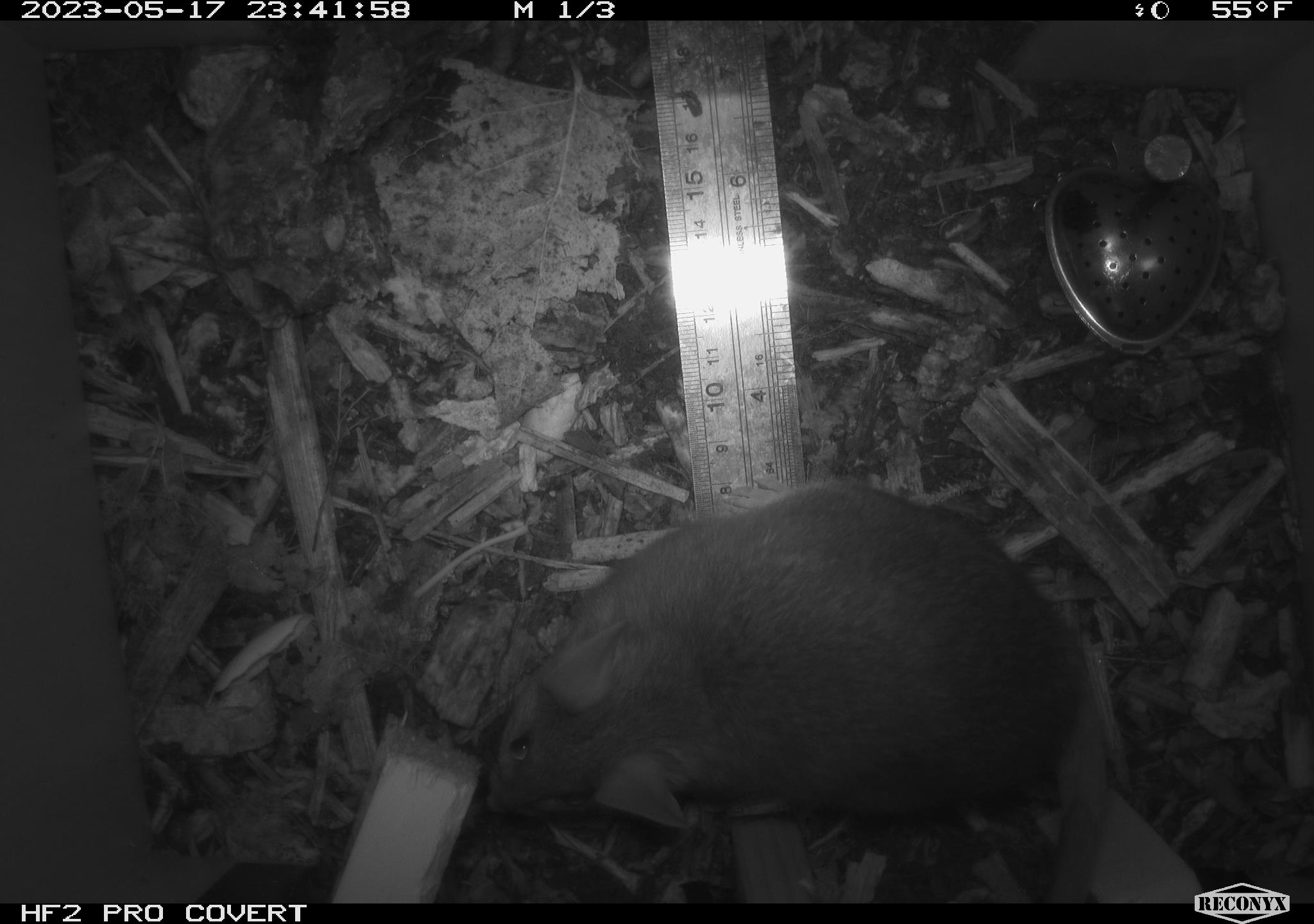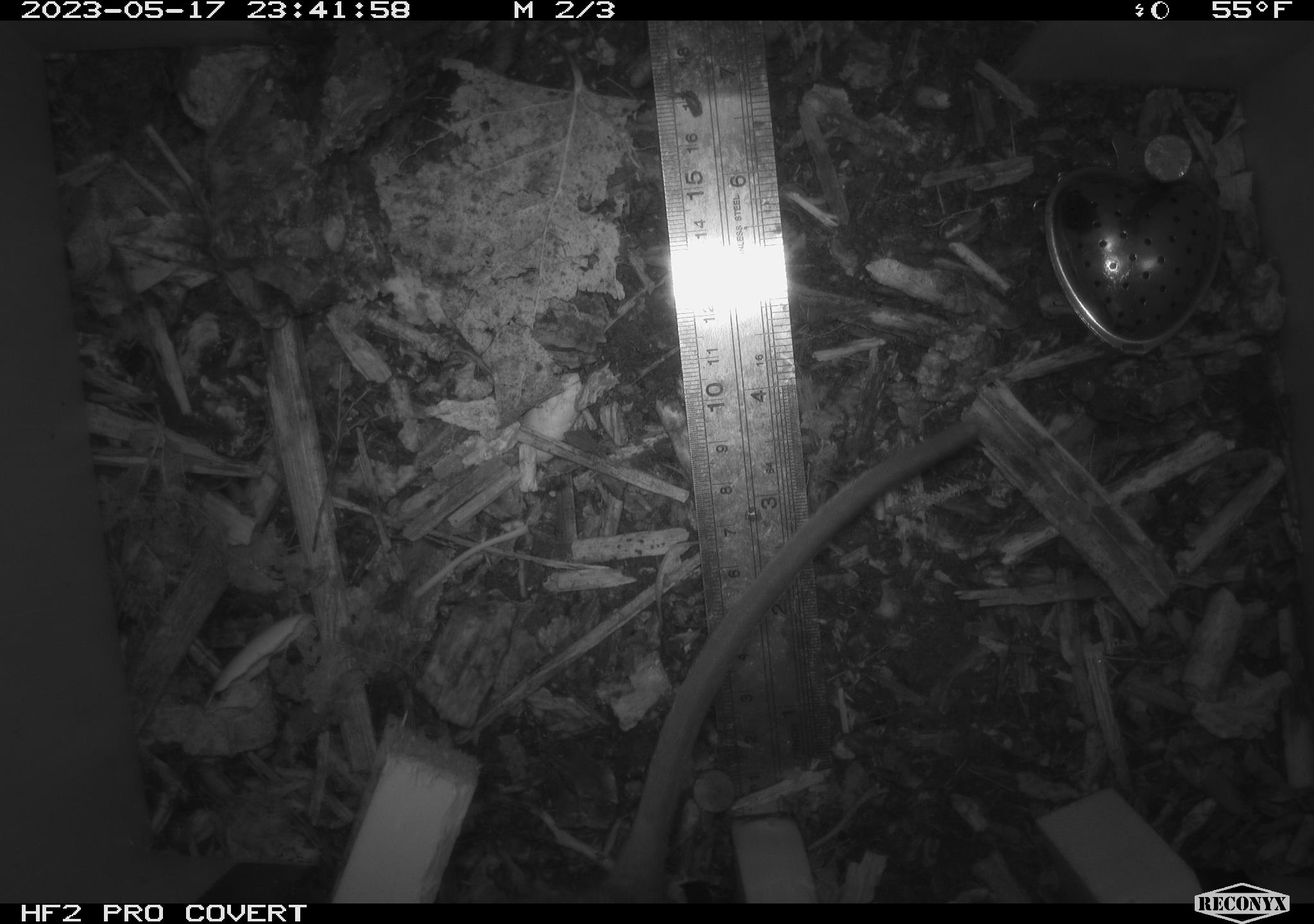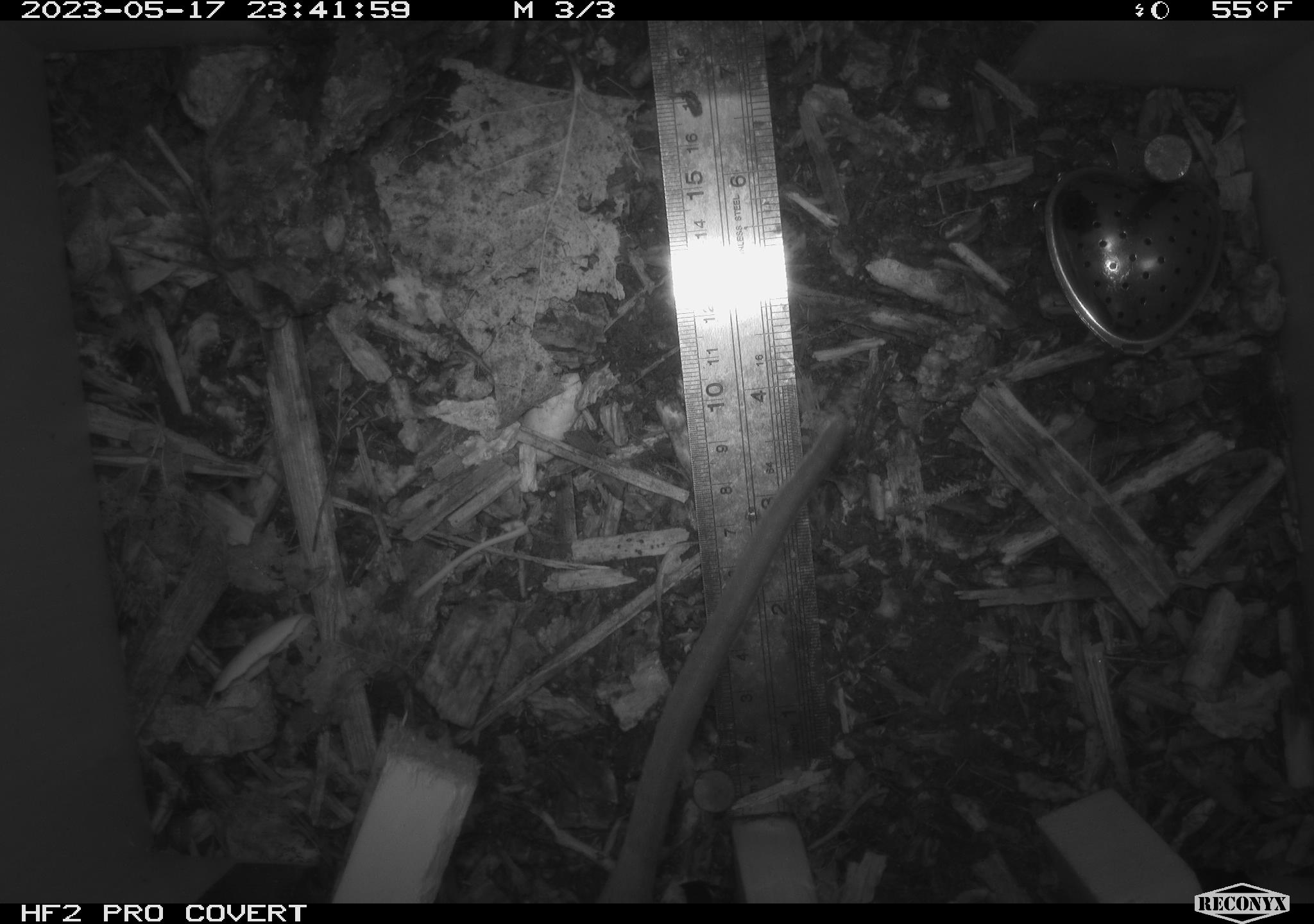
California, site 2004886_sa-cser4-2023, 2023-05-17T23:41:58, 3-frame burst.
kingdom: Animalia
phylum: Chordata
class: Mammalia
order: Rodentia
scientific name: Rodentia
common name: woodrat or rat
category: woodrat or rat species